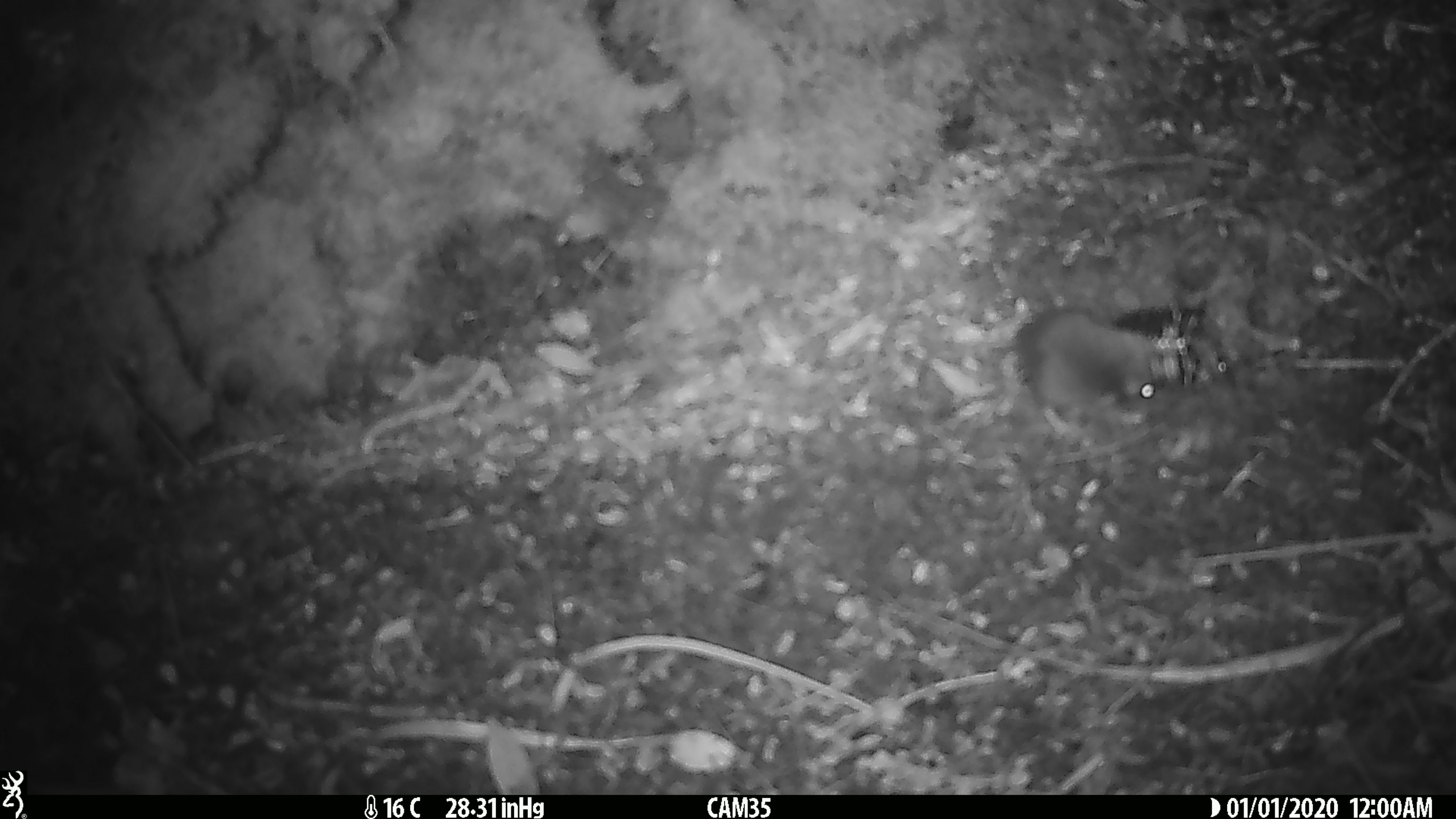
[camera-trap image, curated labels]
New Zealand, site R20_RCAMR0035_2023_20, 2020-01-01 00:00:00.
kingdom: Animalia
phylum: Chordata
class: Mammalia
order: Rodentia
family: Muridae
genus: Mus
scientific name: Mus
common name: mouse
Mouse (Mus).